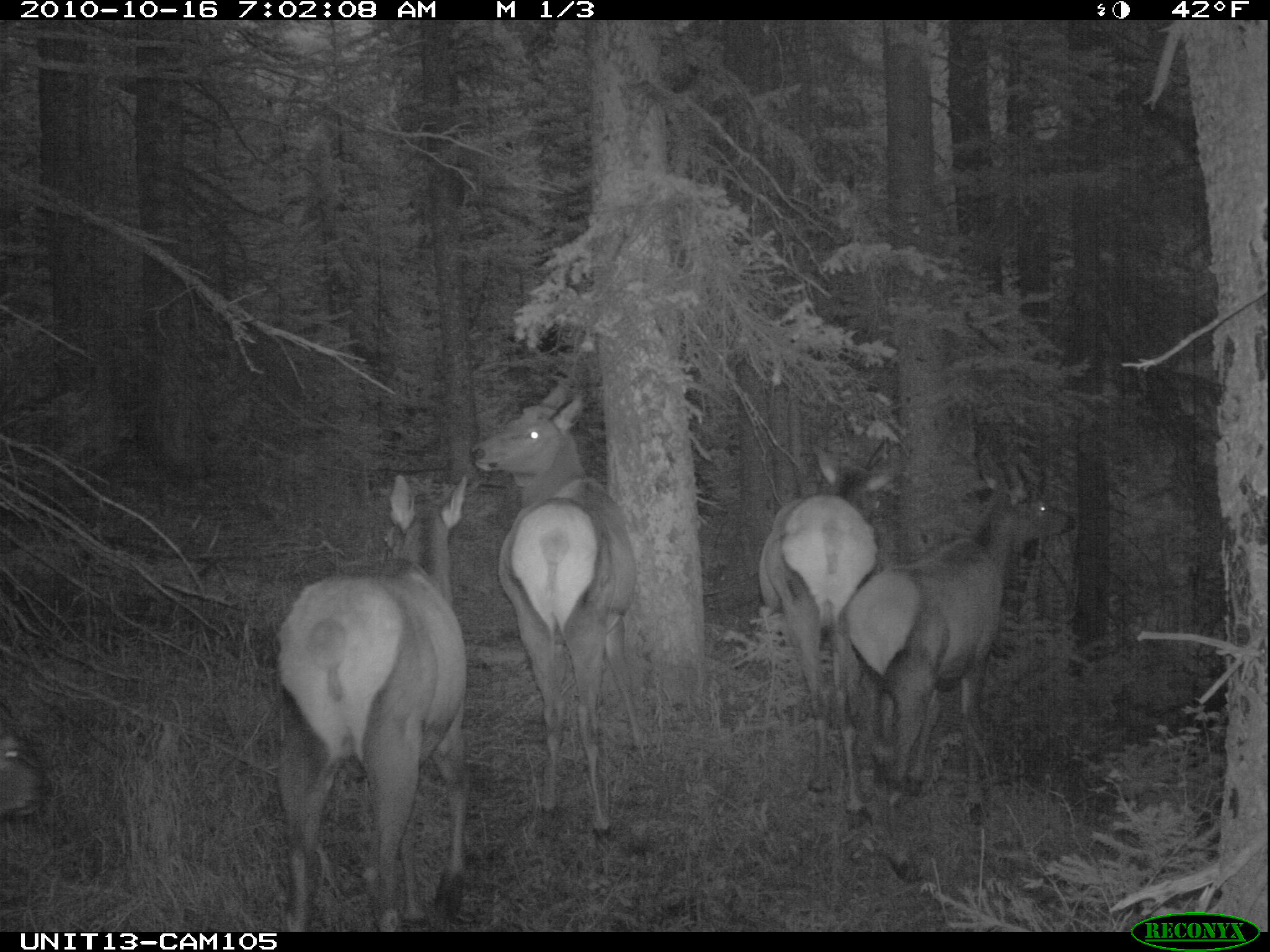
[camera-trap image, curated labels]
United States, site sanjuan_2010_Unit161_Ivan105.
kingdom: Animalia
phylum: Chordata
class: Mammalia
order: Artiodactyla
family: Cervidae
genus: Cervus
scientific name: Cervus elaphus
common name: red deer